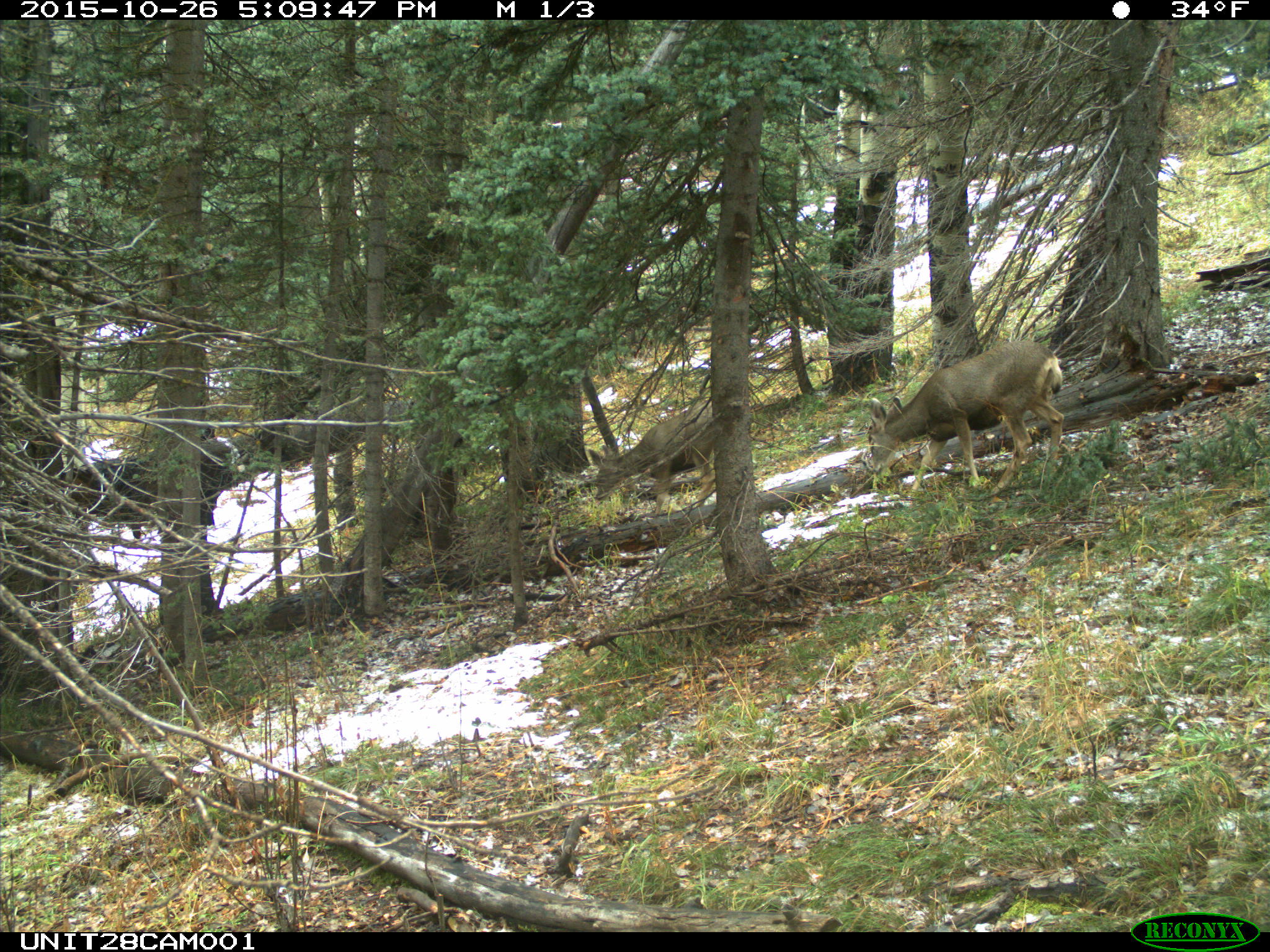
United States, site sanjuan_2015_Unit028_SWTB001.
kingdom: Animalia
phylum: Chordata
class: Mammalia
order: Artiodactyla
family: Cervidae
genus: Odocoileus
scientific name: Odocoileus hemionus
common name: mule deer